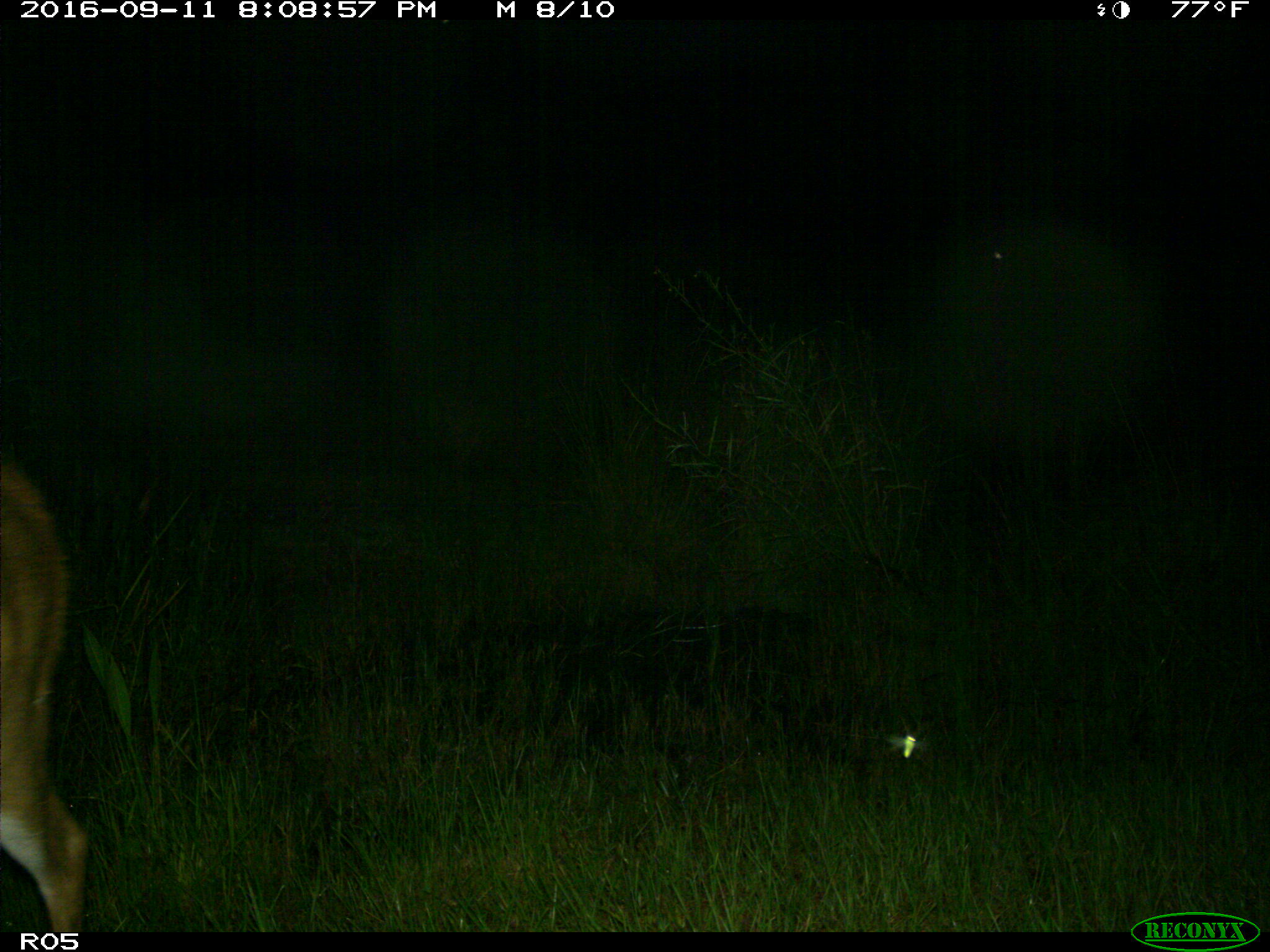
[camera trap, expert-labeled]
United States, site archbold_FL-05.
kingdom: Animalia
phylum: Chordata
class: Mammalia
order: Artiodactyla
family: Cervidae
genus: Odocoileus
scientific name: Odocoileus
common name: deer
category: unidentified deer